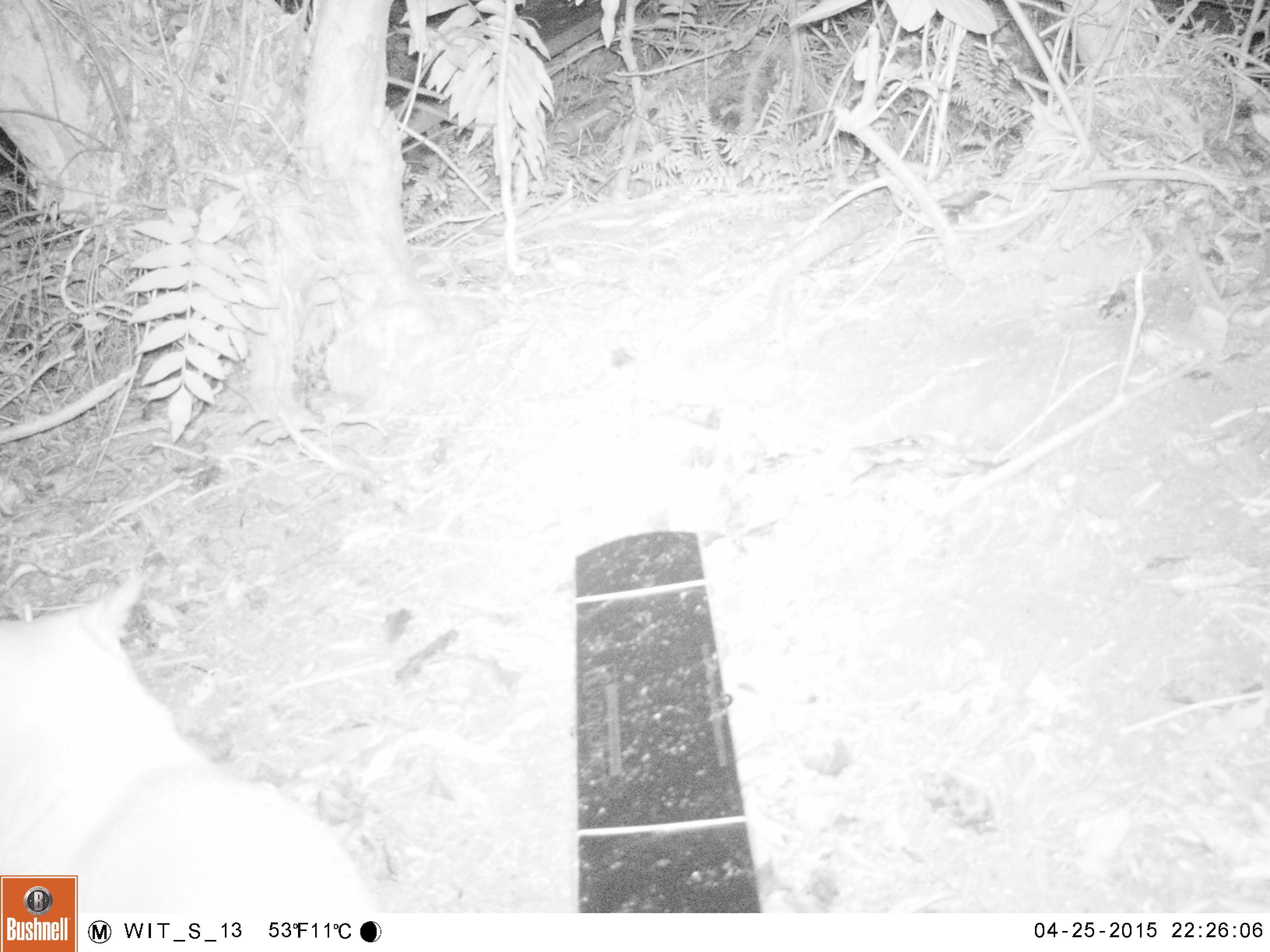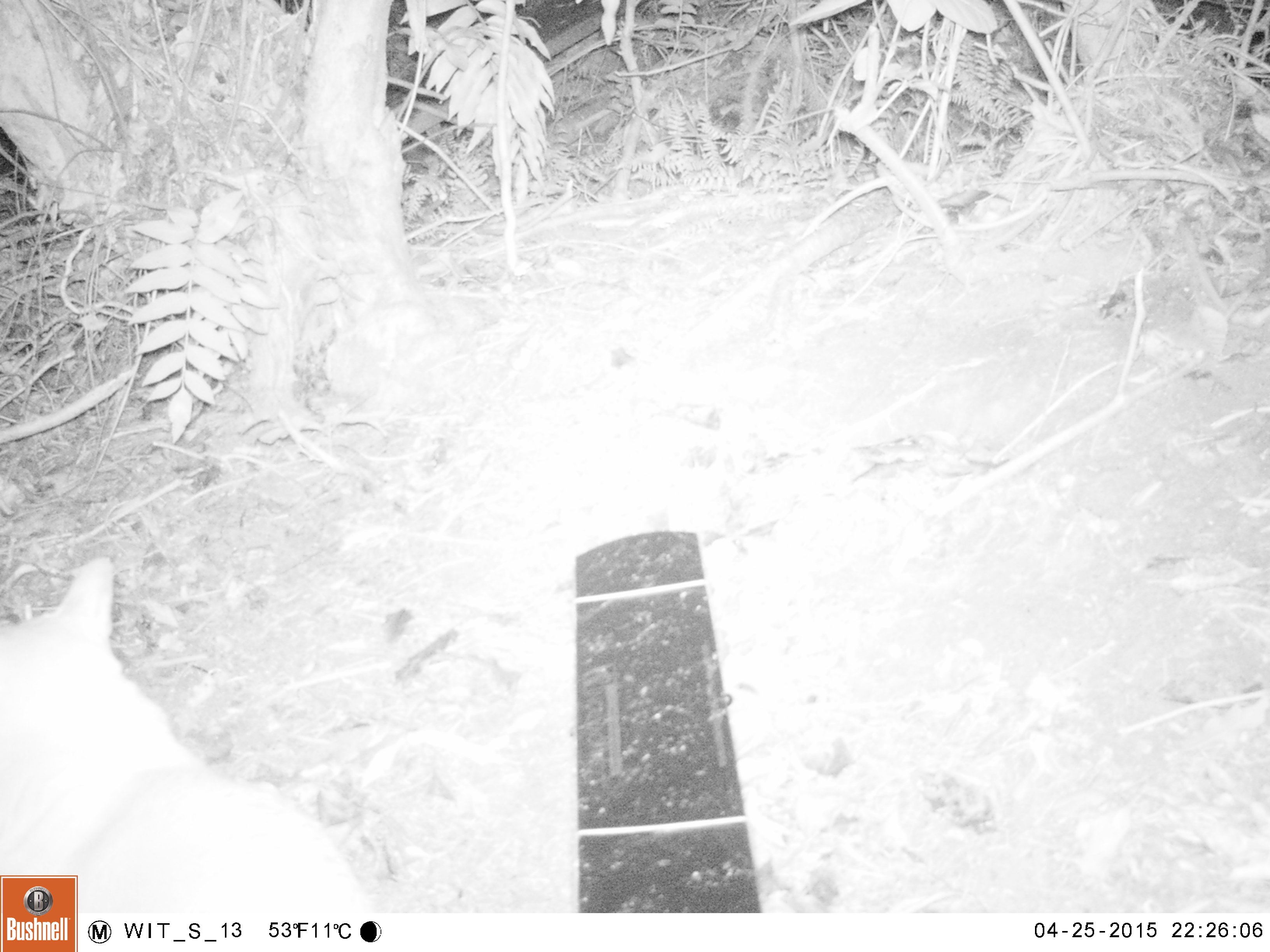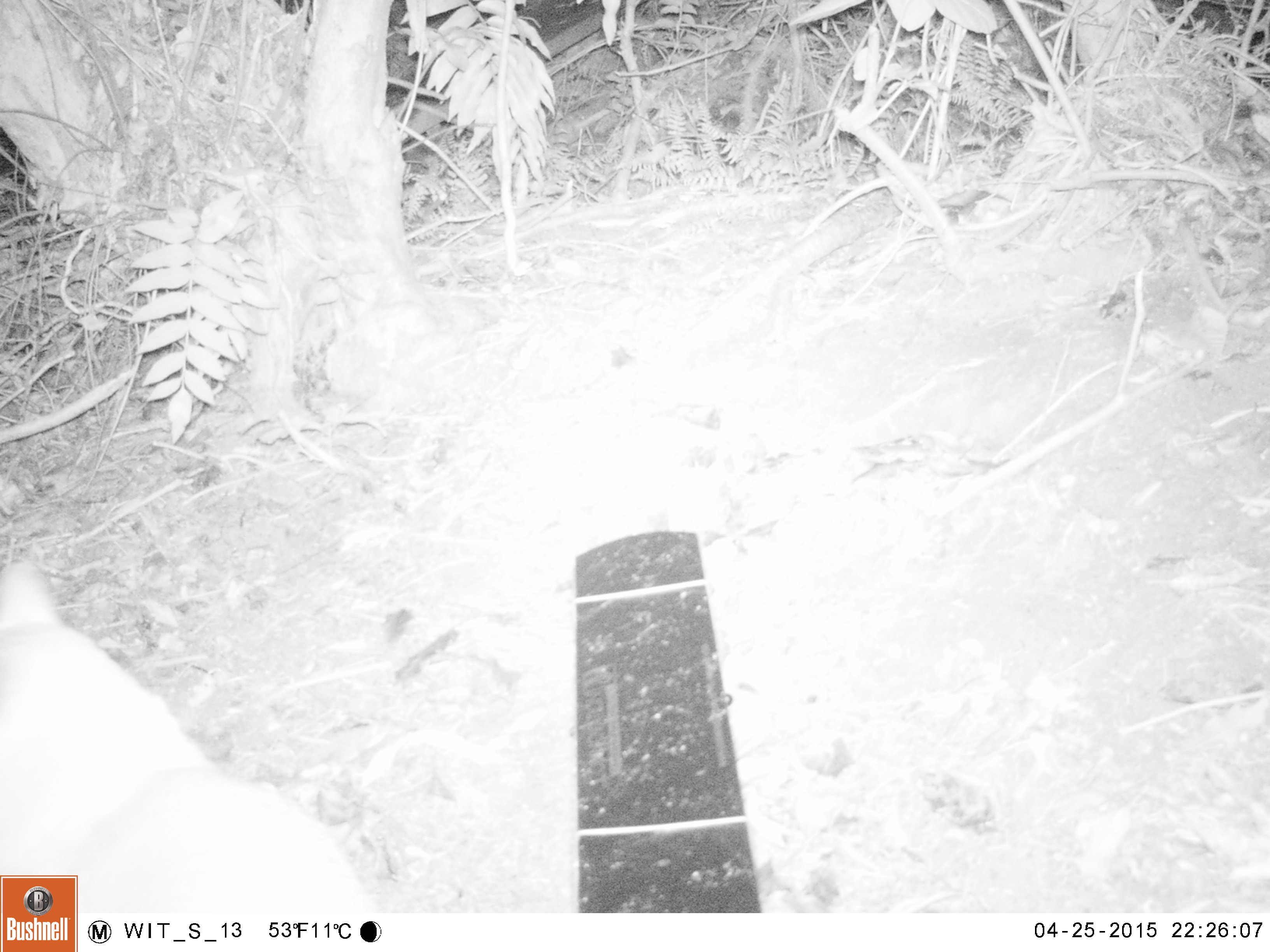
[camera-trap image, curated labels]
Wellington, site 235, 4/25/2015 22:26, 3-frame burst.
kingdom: Animalia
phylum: Chordata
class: Mammalia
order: Carnivora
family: Felidae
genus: Felis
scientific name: Felis catus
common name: cat